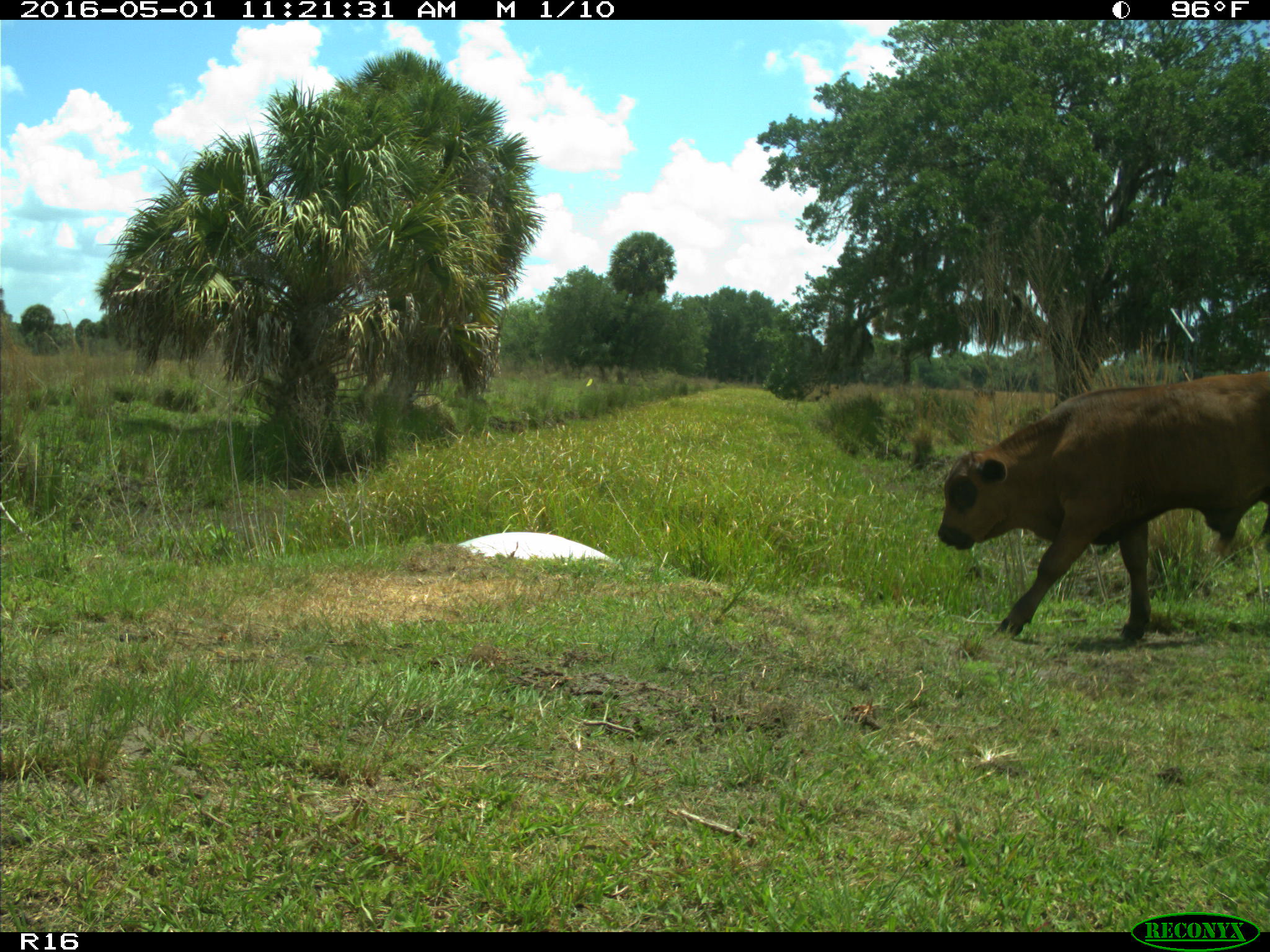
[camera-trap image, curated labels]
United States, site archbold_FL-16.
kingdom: Animalia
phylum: Chordata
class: Mammalia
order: Artiodactyla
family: Bovidae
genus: Bos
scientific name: Bos taurus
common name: domestic cow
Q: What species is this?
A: Bos taurus (domestic cow).